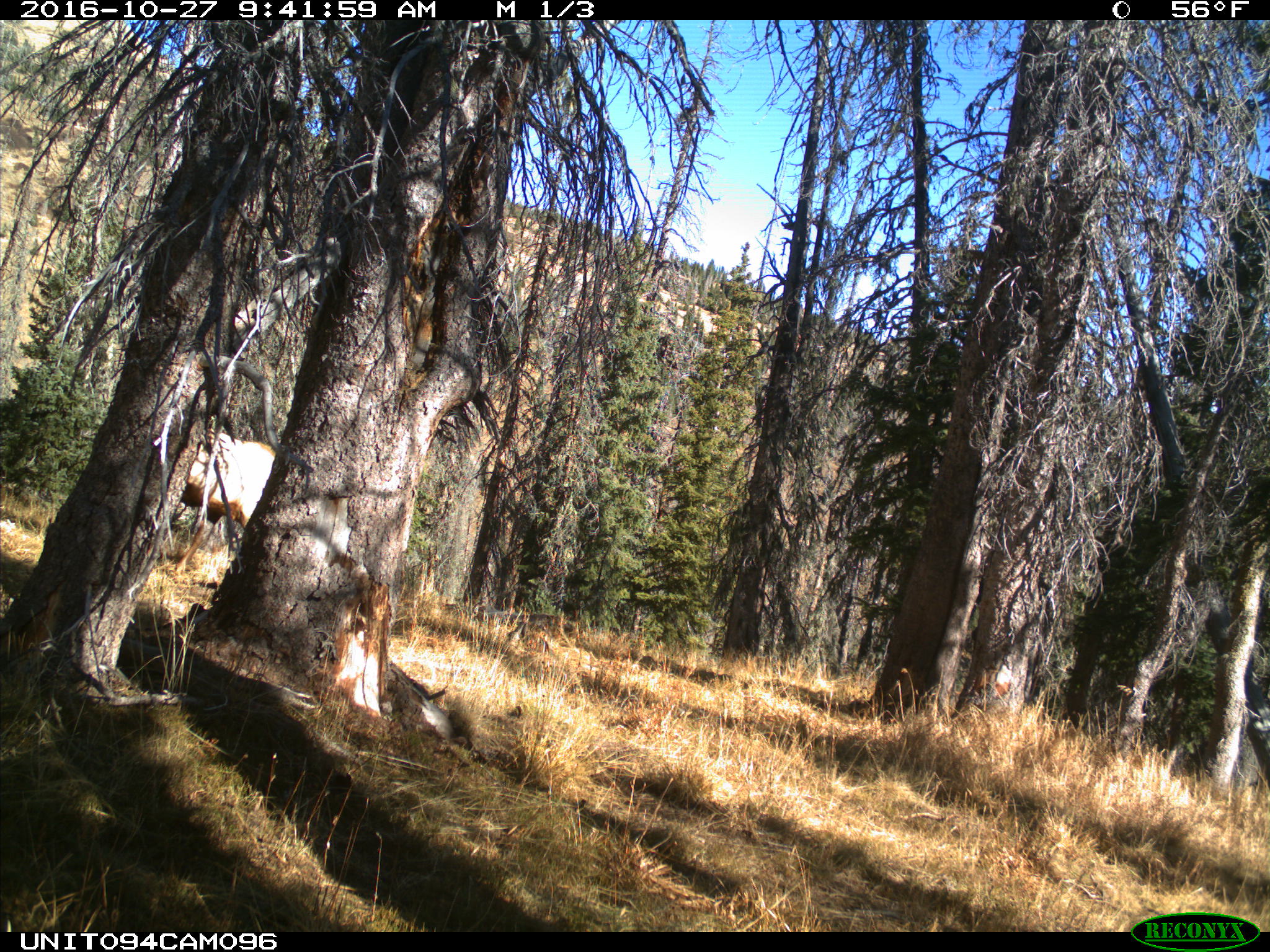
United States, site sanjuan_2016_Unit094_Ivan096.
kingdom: Animalia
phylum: Chordata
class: Mammalia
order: Artiodactyla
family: Cervidae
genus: Cervus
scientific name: Cervus elaphus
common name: red deer